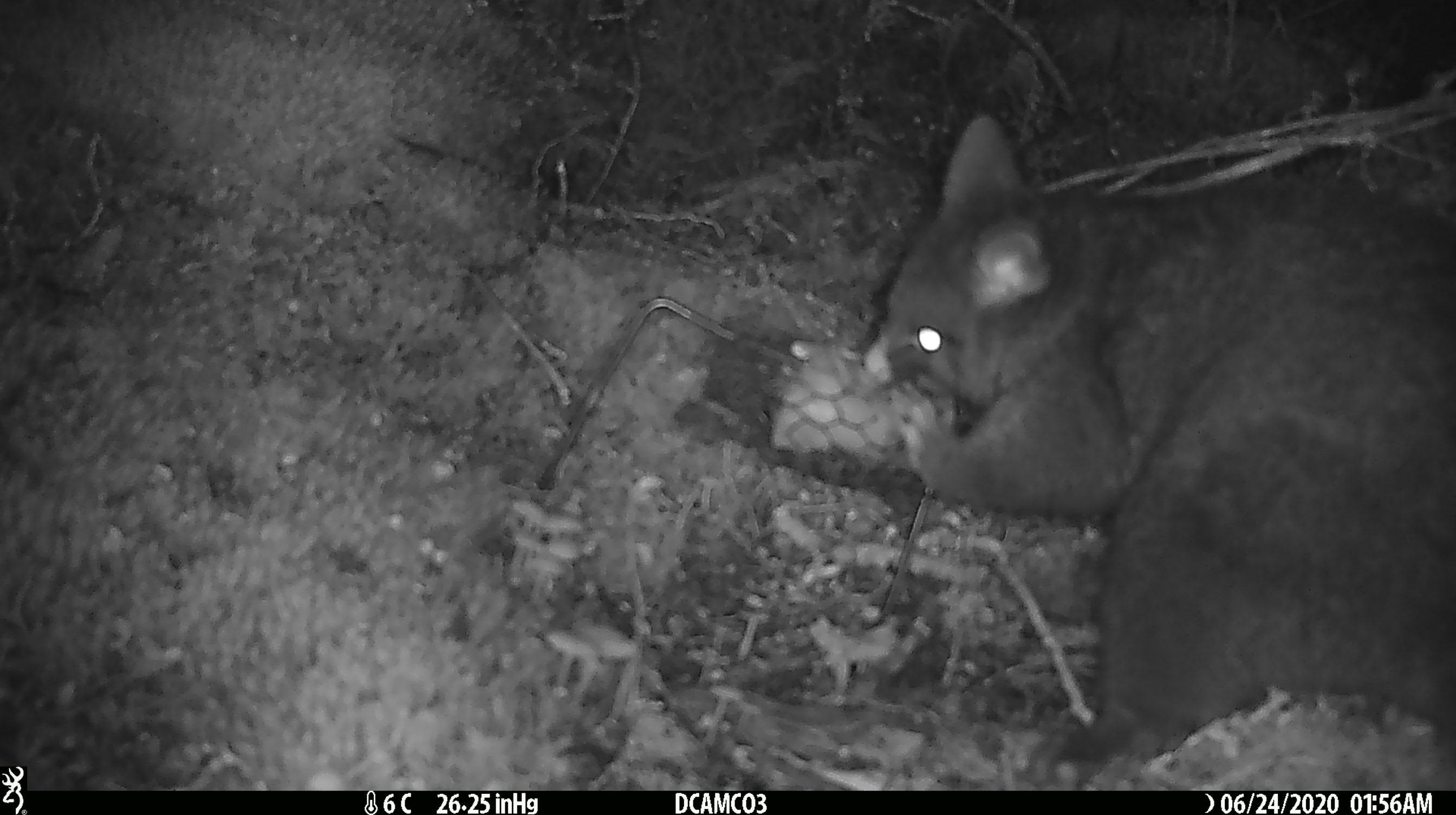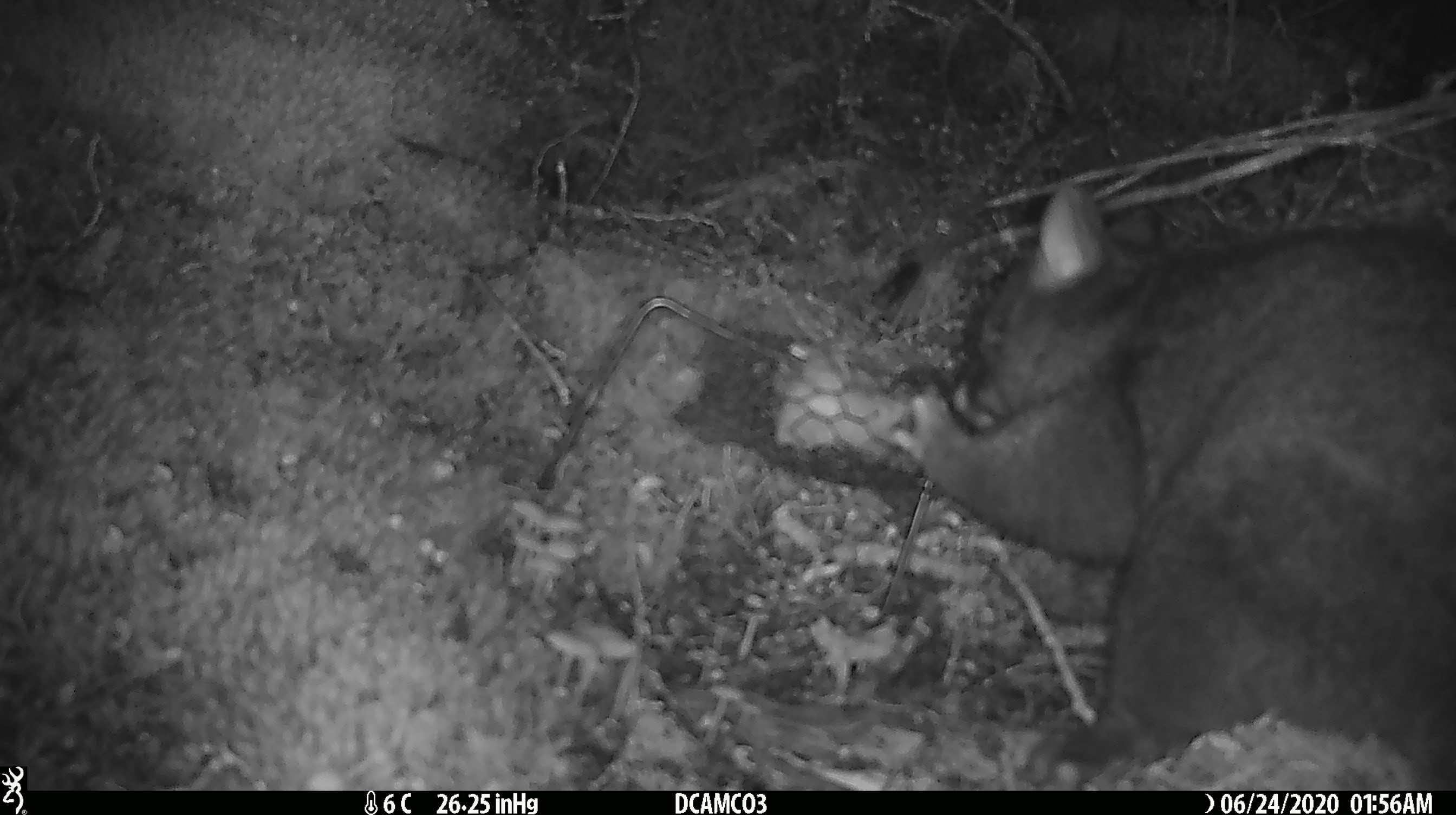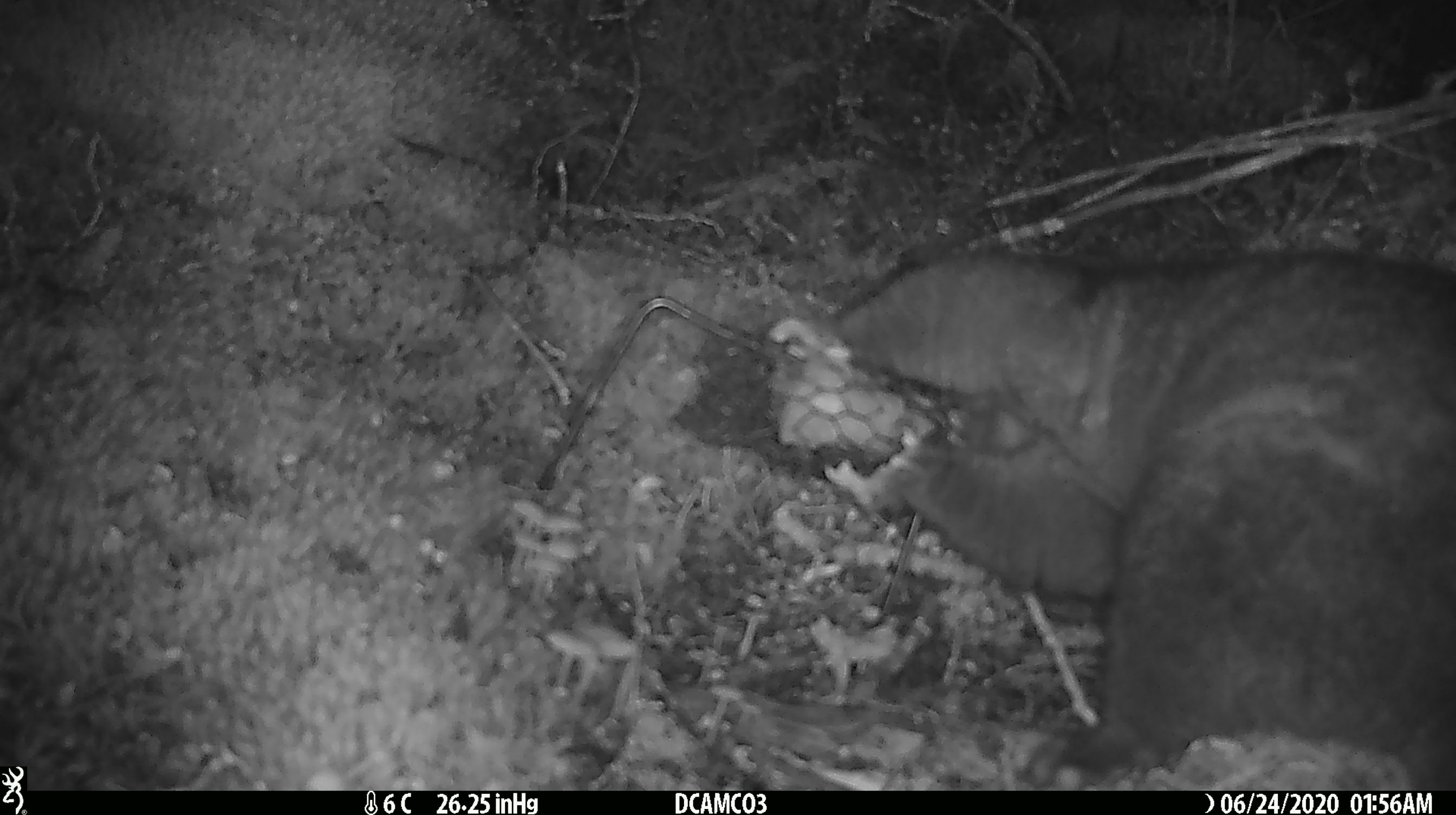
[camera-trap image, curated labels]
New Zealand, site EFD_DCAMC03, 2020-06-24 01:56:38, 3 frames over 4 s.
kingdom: Animalia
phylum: Chordata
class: Mammalia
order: Diprotodontia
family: Phalangeridae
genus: Trichosurus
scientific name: Trichosurus vulpecula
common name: common brushtail possum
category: possum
Possum (common brushtail possum) (Trichosurus vulpecula).